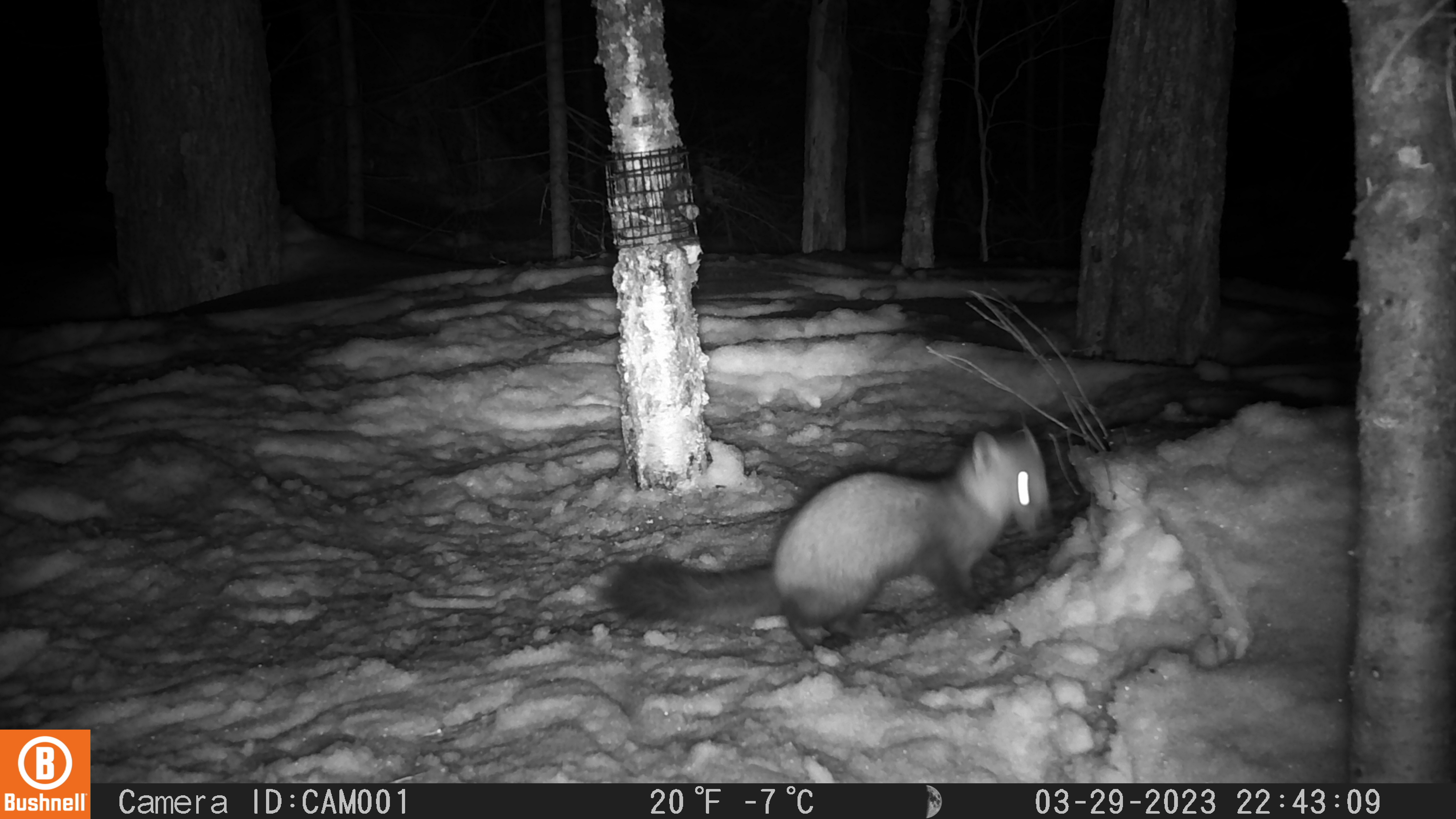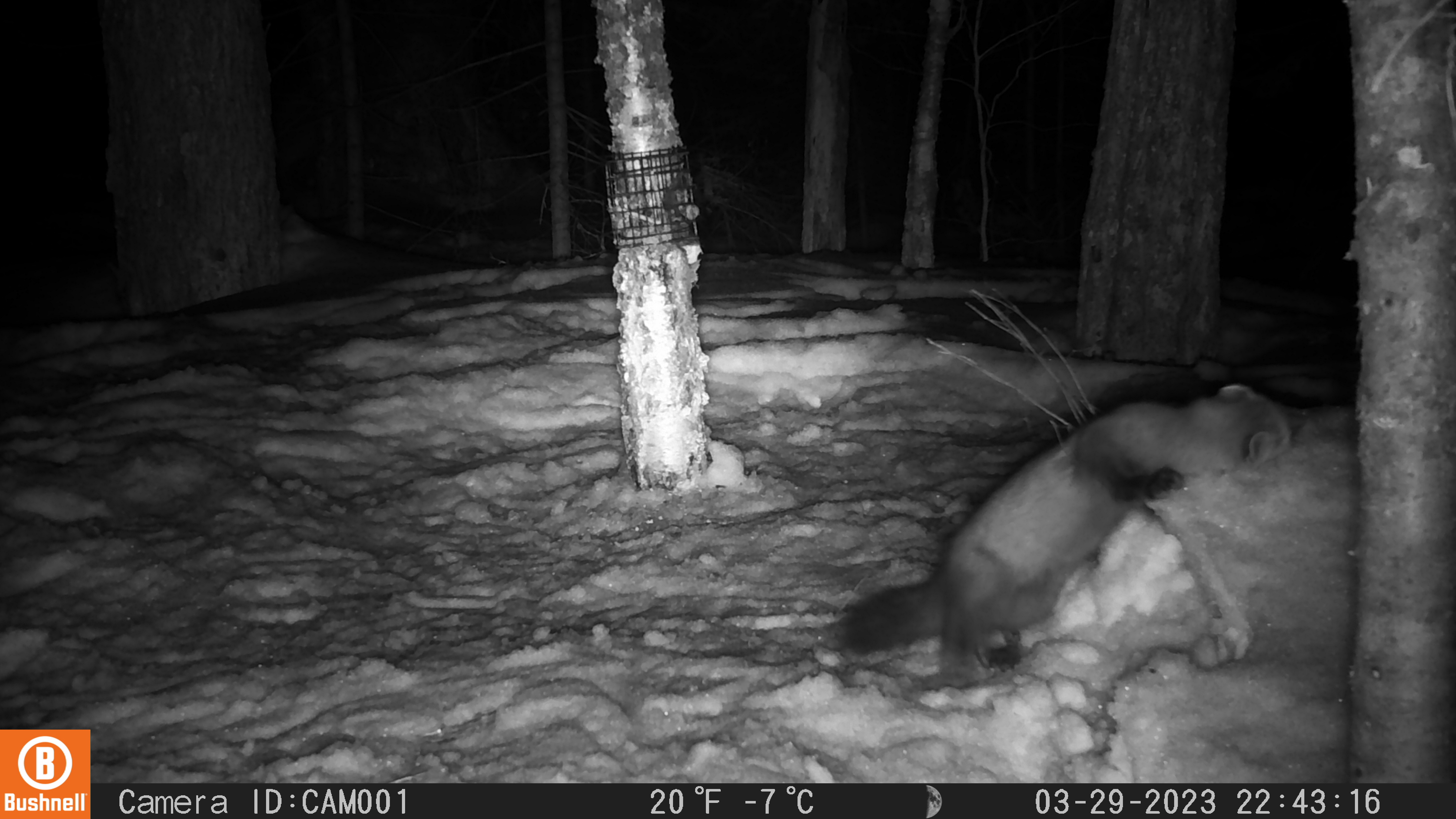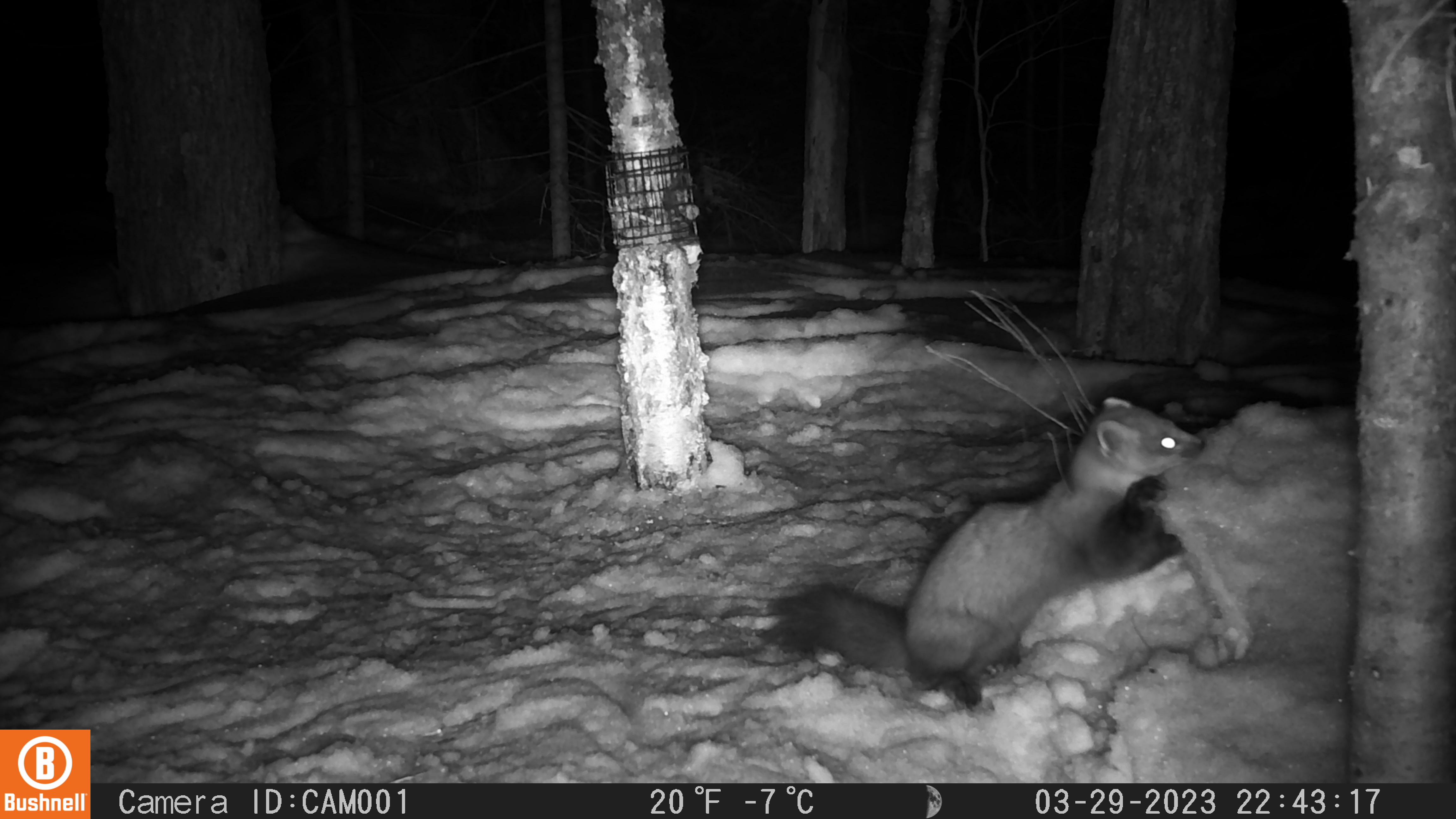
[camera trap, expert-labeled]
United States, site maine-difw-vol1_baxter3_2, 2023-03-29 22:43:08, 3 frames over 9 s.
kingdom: Animalia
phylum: Chordata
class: Mammalia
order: Carnivora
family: Mustelidae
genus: Martes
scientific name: Martes americana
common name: american marten